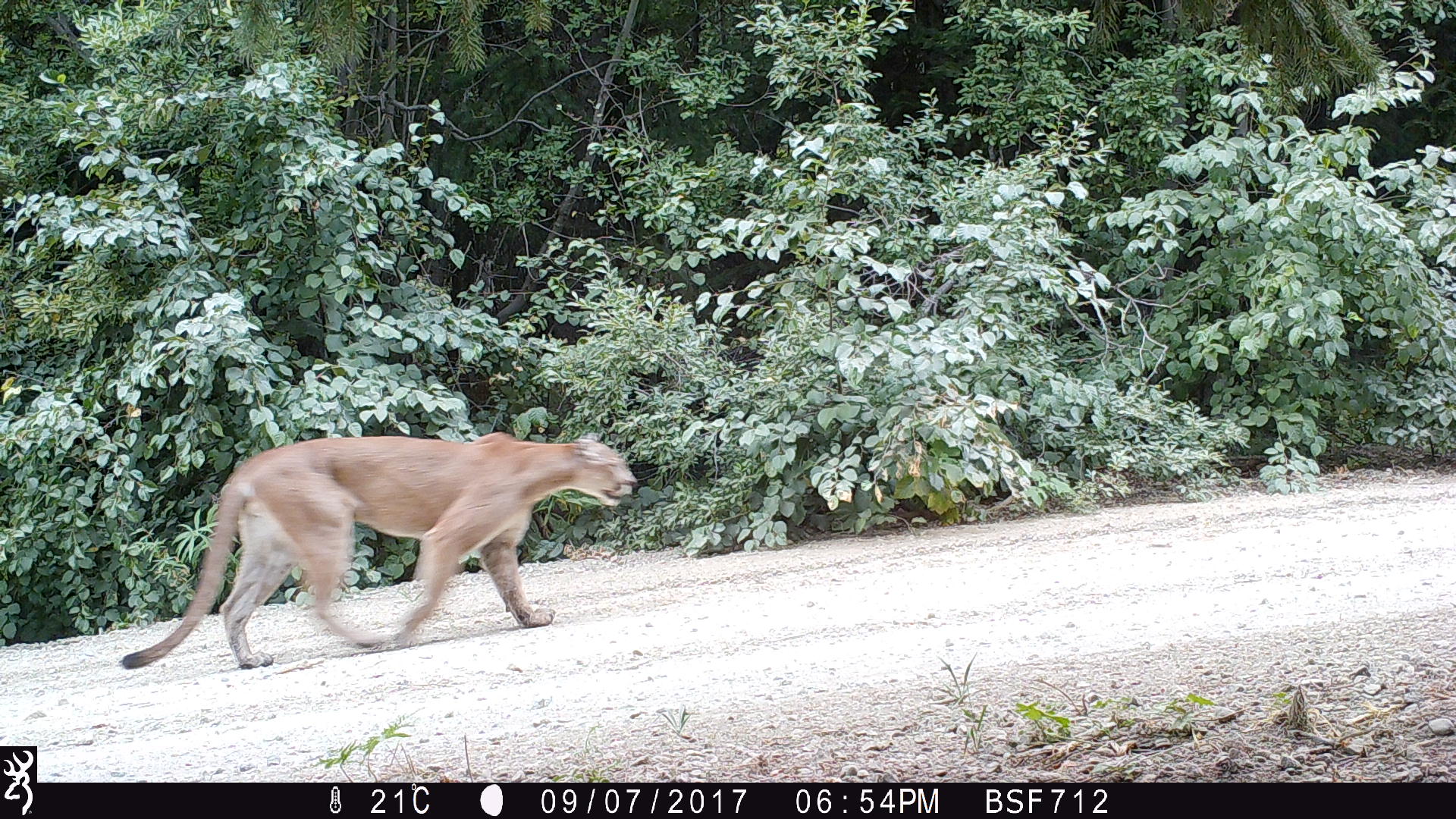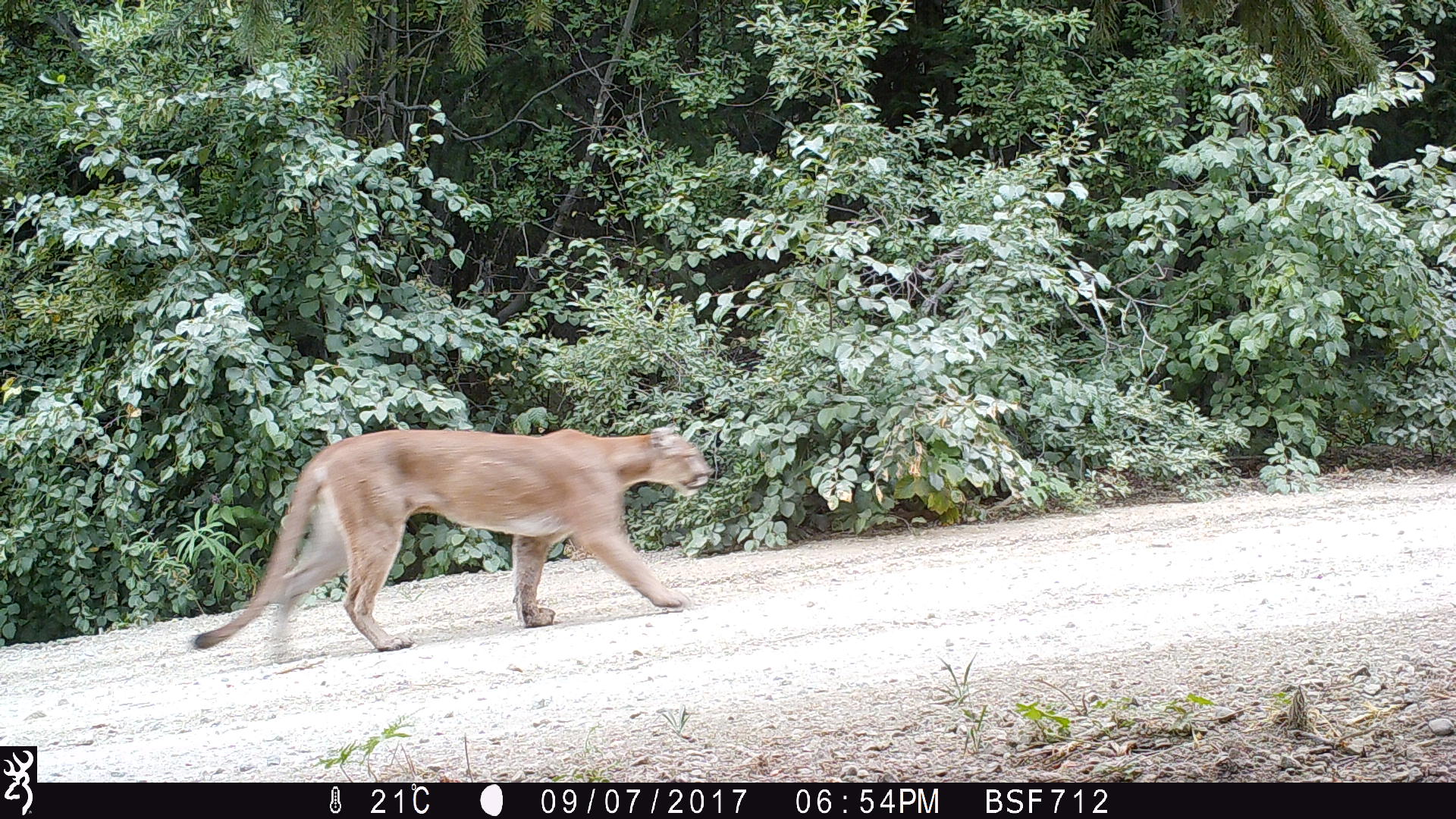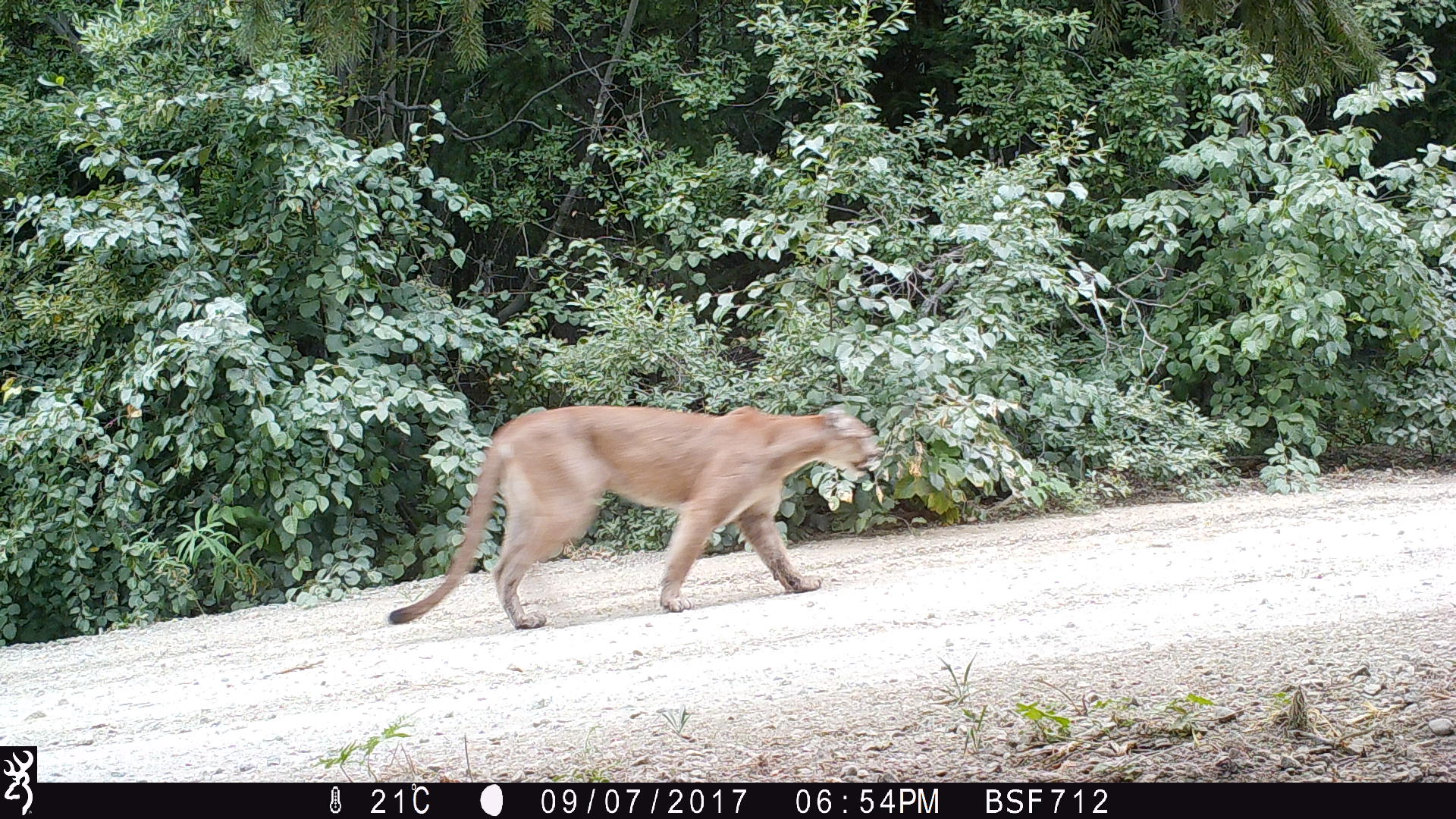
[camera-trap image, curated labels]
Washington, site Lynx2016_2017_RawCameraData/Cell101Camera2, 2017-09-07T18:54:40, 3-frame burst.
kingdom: Animalia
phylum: Chordata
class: Mammalia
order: Carnivora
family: Felidae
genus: Puma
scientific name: Puma concolor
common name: mountain lion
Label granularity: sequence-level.